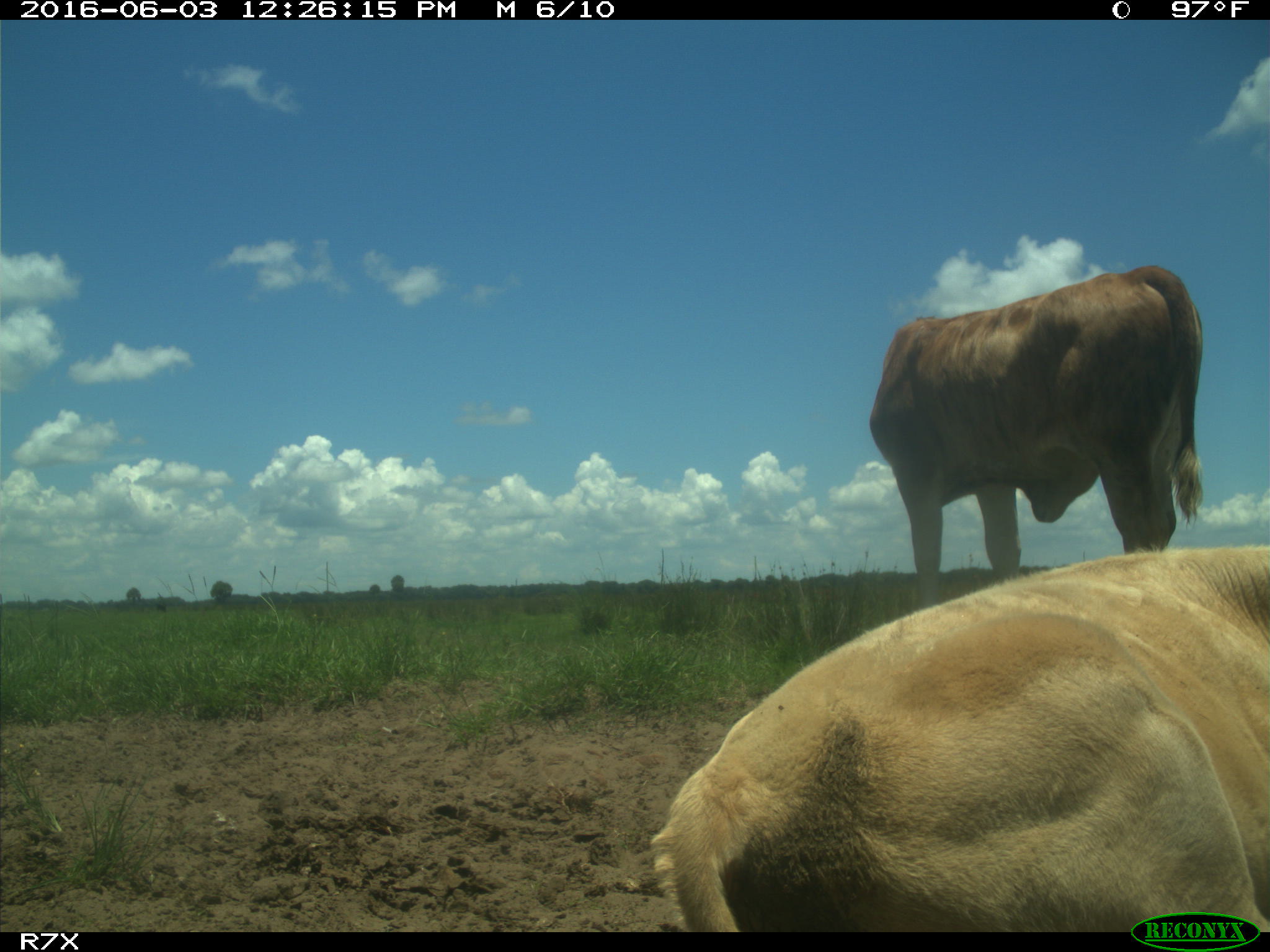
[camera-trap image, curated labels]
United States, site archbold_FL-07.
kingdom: Animalia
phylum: Chordata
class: Mammalia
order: Artiodactyla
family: Bovidae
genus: Bos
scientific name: Bos taurus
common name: domestic cow